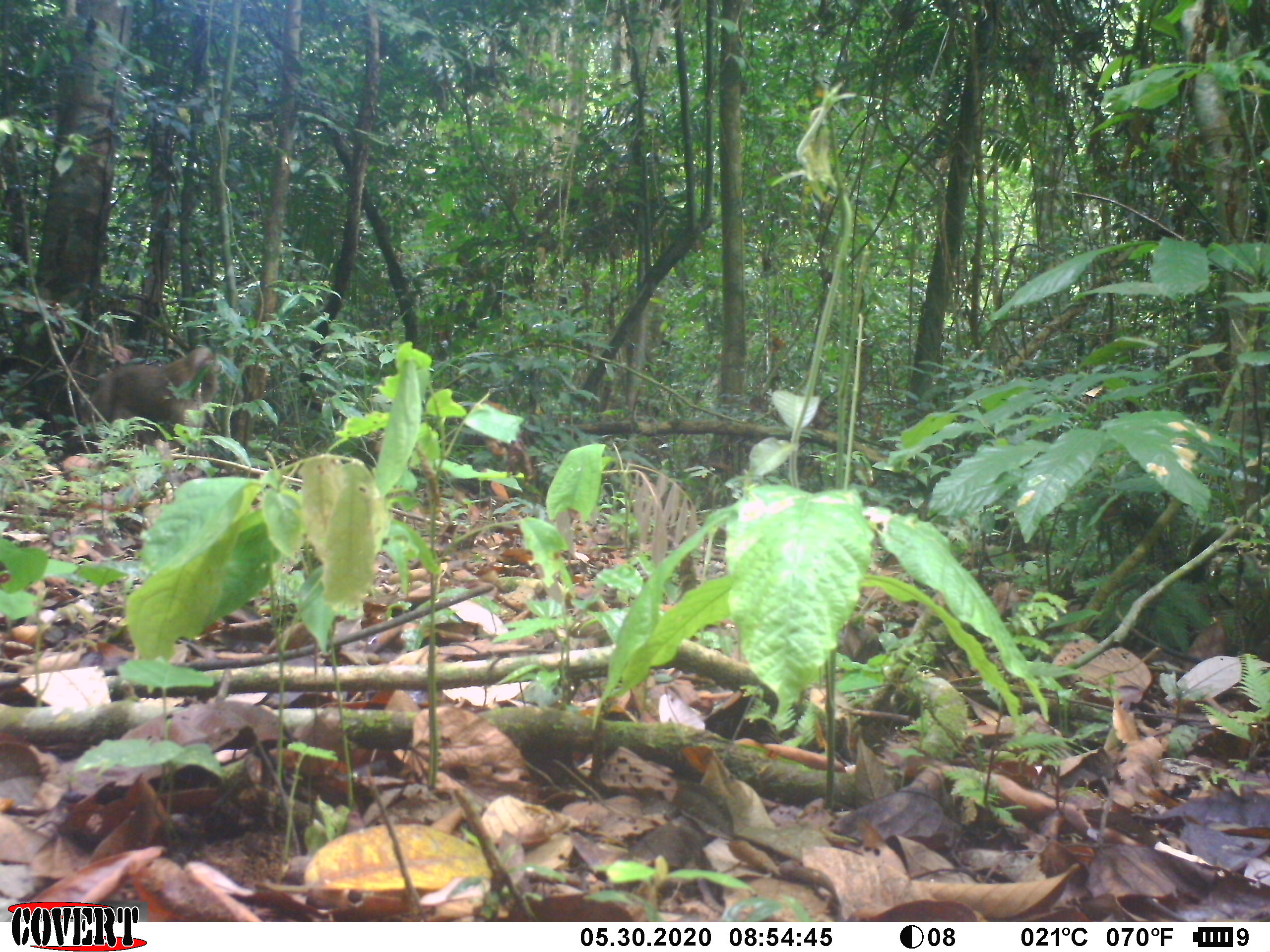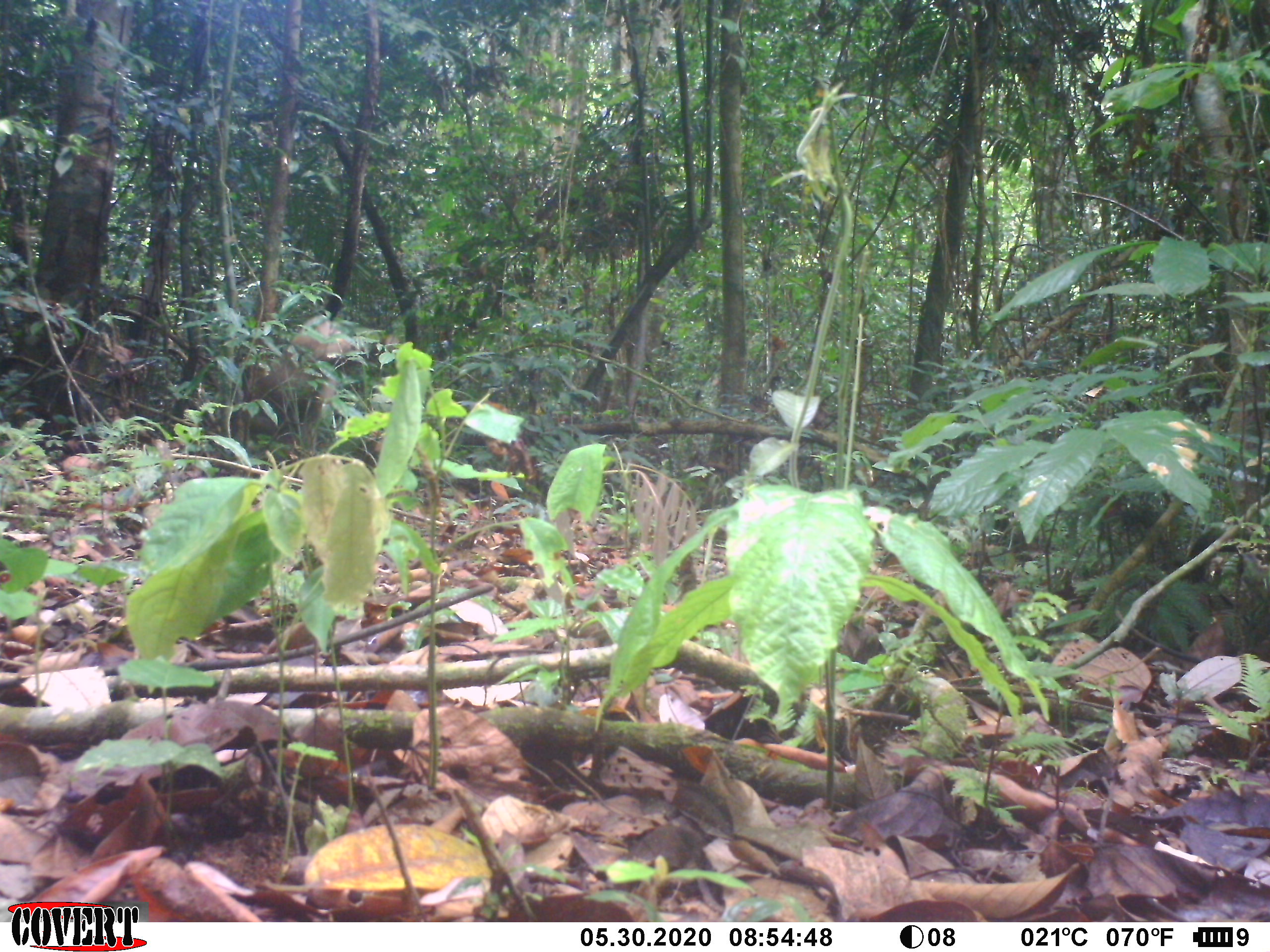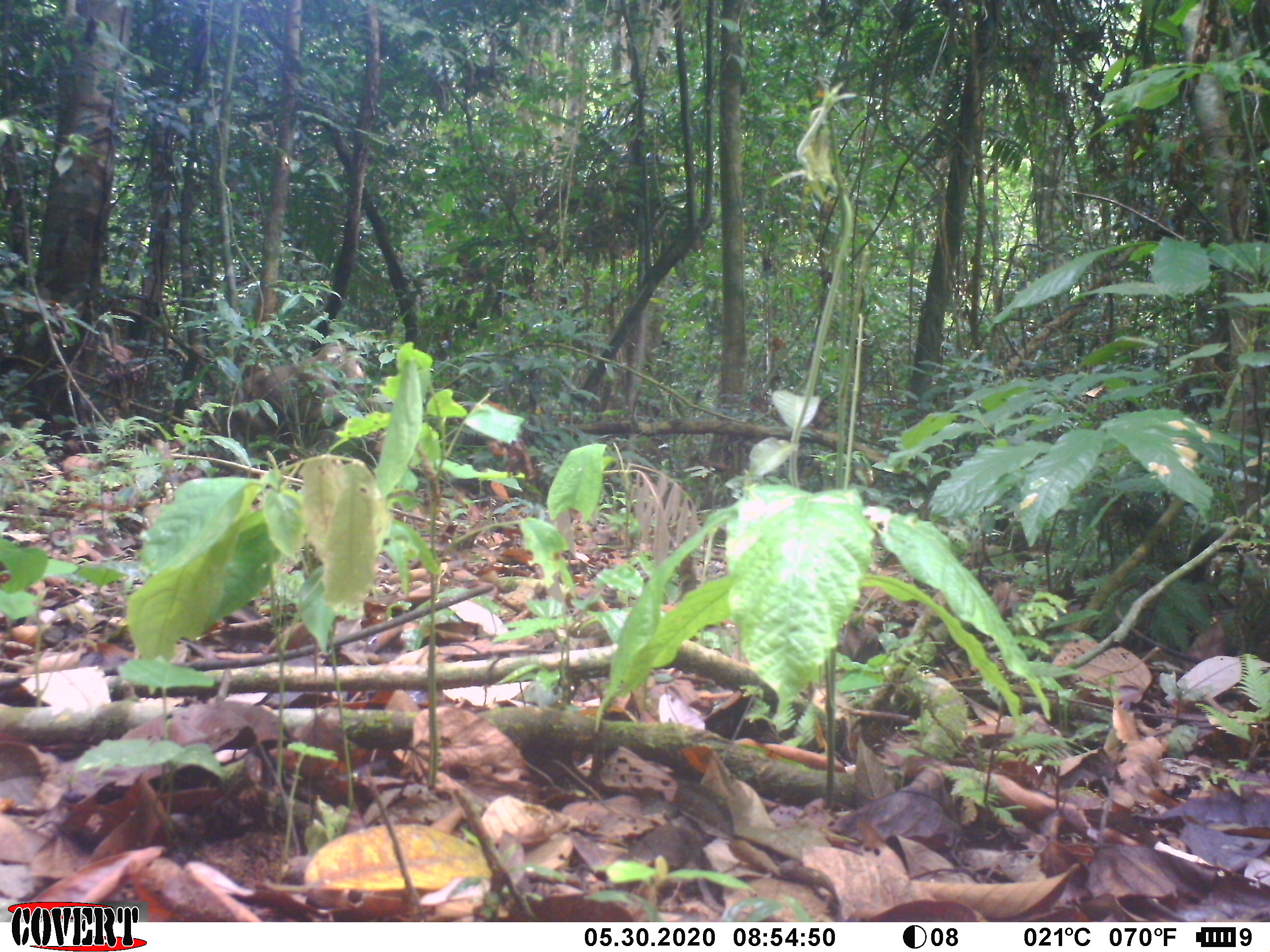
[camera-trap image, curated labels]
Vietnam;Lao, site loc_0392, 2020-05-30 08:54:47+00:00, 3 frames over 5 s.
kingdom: Animalia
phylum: Chordata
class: Mammalia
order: Primates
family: Cercopithecidae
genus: Macaca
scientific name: Macaca nemestrina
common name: pig-tailed macaque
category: pig tailed macaque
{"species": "pig tailed macaque (pig-tailed macaque) (Macaca nemestrina)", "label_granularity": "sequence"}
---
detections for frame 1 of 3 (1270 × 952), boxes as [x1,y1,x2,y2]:
pig tailed macaque: [86,343,222,454]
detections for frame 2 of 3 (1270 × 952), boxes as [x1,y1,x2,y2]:
pig tailed macaque: [243,313,361,450]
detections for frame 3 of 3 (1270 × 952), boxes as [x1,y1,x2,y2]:
pig tailed macaque: [218,344,373,472]